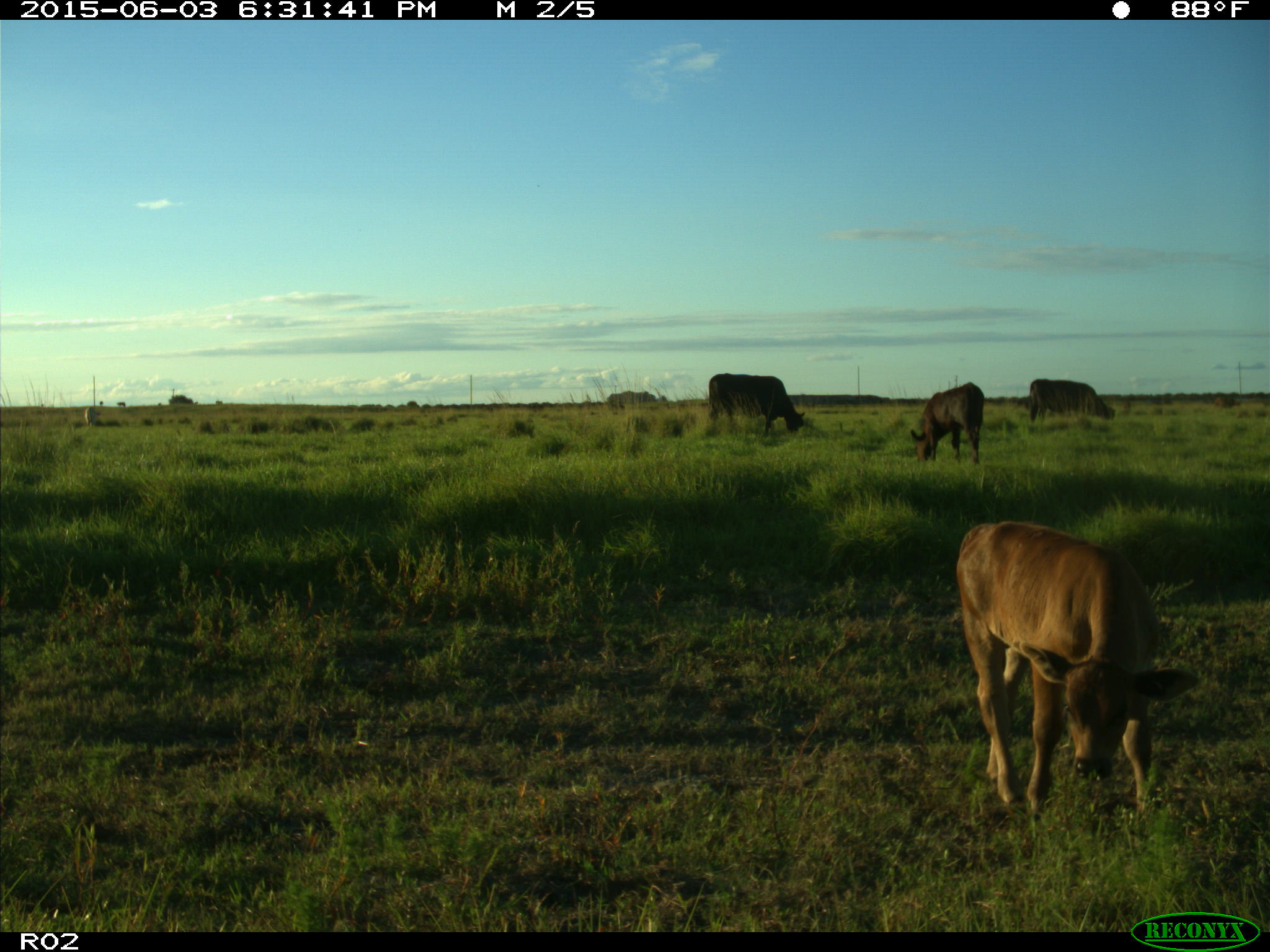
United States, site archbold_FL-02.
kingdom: Animalia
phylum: Chordata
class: Mammalia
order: Artiodactyla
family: Bovidae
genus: Bos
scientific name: Bos taurus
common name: domestic cow